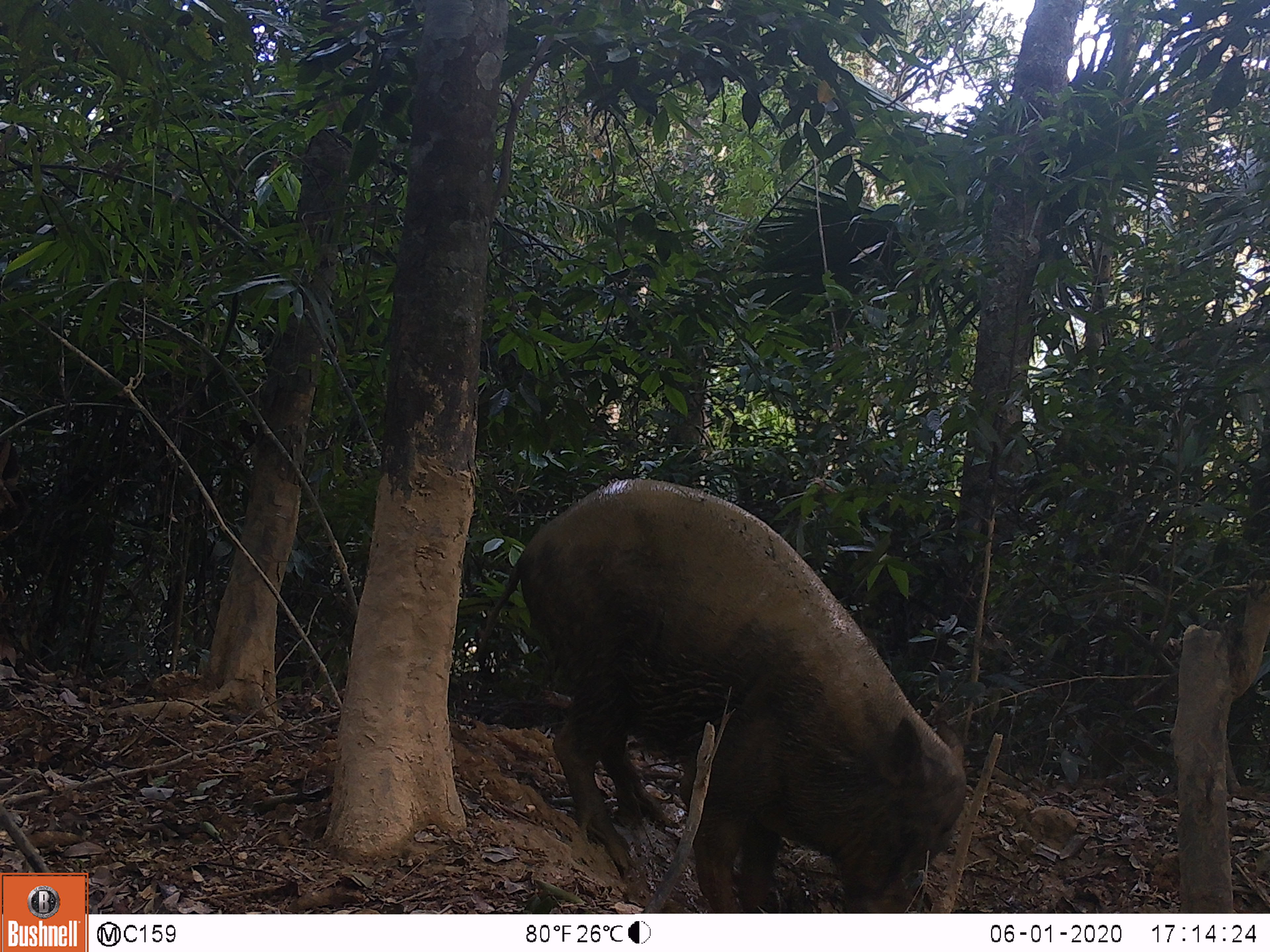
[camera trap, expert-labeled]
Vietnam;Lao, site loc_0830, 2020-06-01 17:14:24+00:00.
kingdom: Animalia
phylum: Chordata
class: Mammalia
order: Artiodactyla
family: Suidae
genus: Sus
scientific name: Sus scrofa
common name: eurasian wild pig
Eurasian wild pig (Sus scrofa). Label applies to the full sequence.